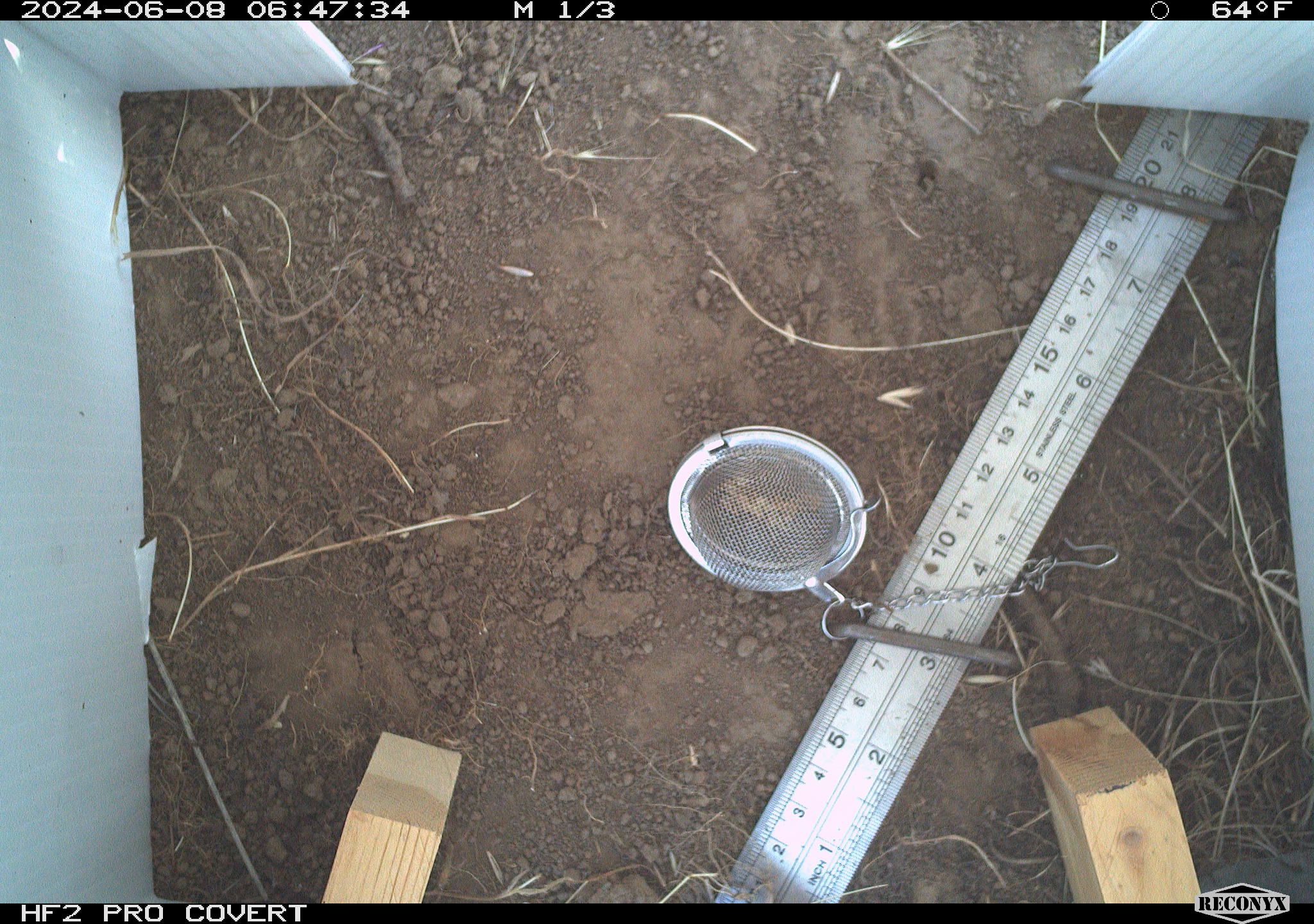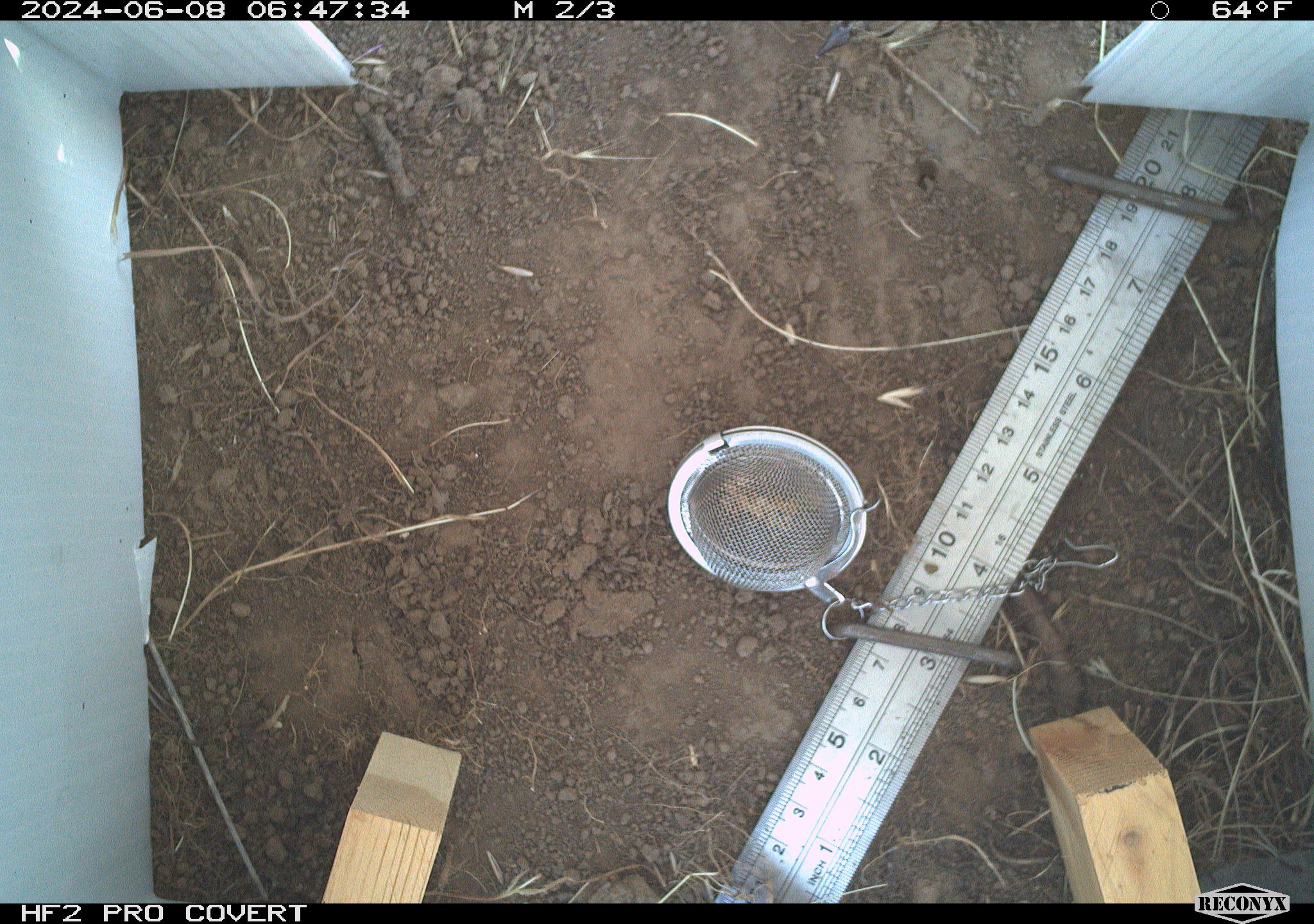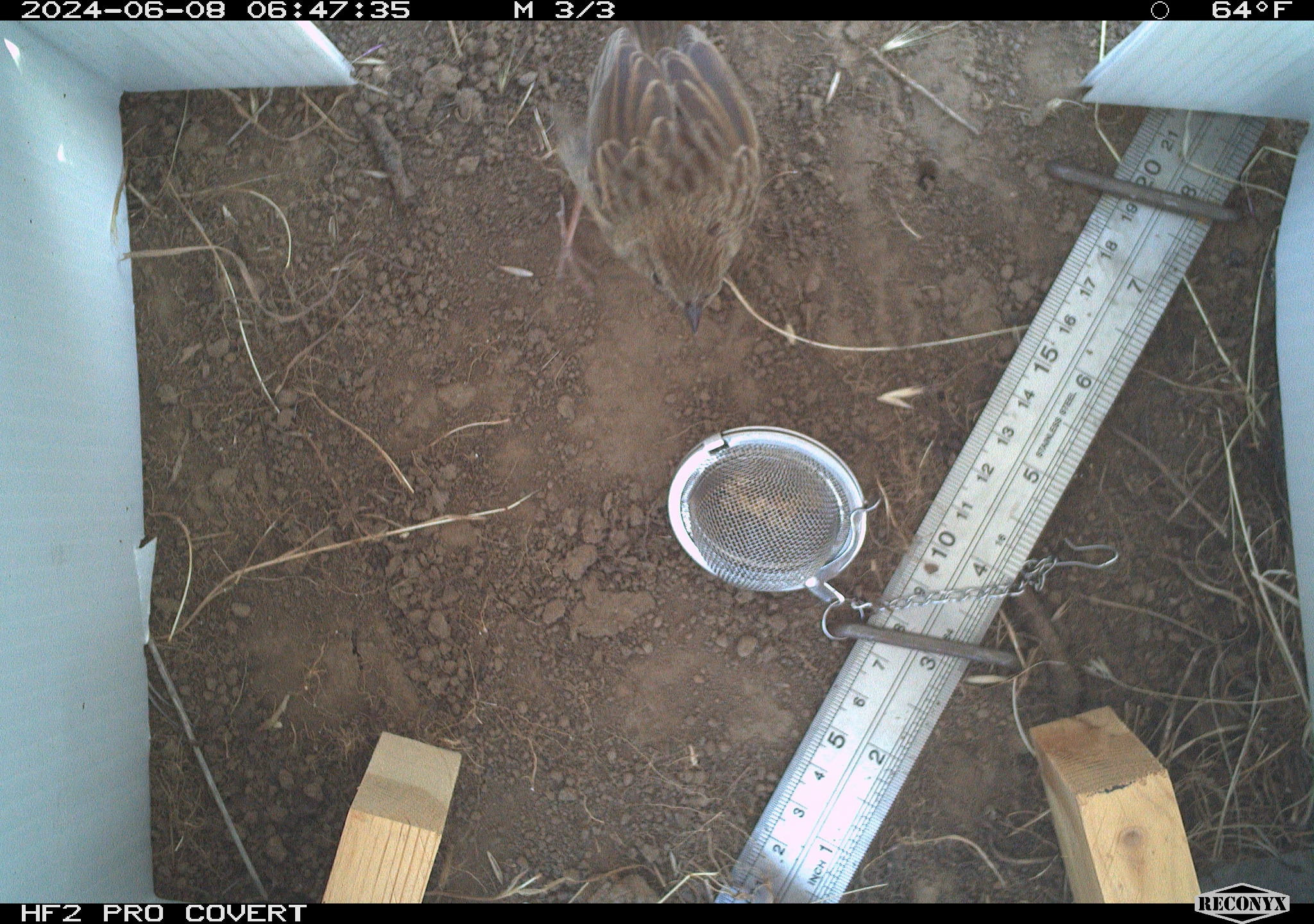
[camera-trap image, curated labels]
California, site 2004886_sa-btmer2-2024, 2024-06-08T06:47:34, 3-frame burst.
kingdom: Animalia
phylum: Chordata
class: Aves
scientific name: Aves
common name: bird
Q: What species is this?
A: Bird (Aves).